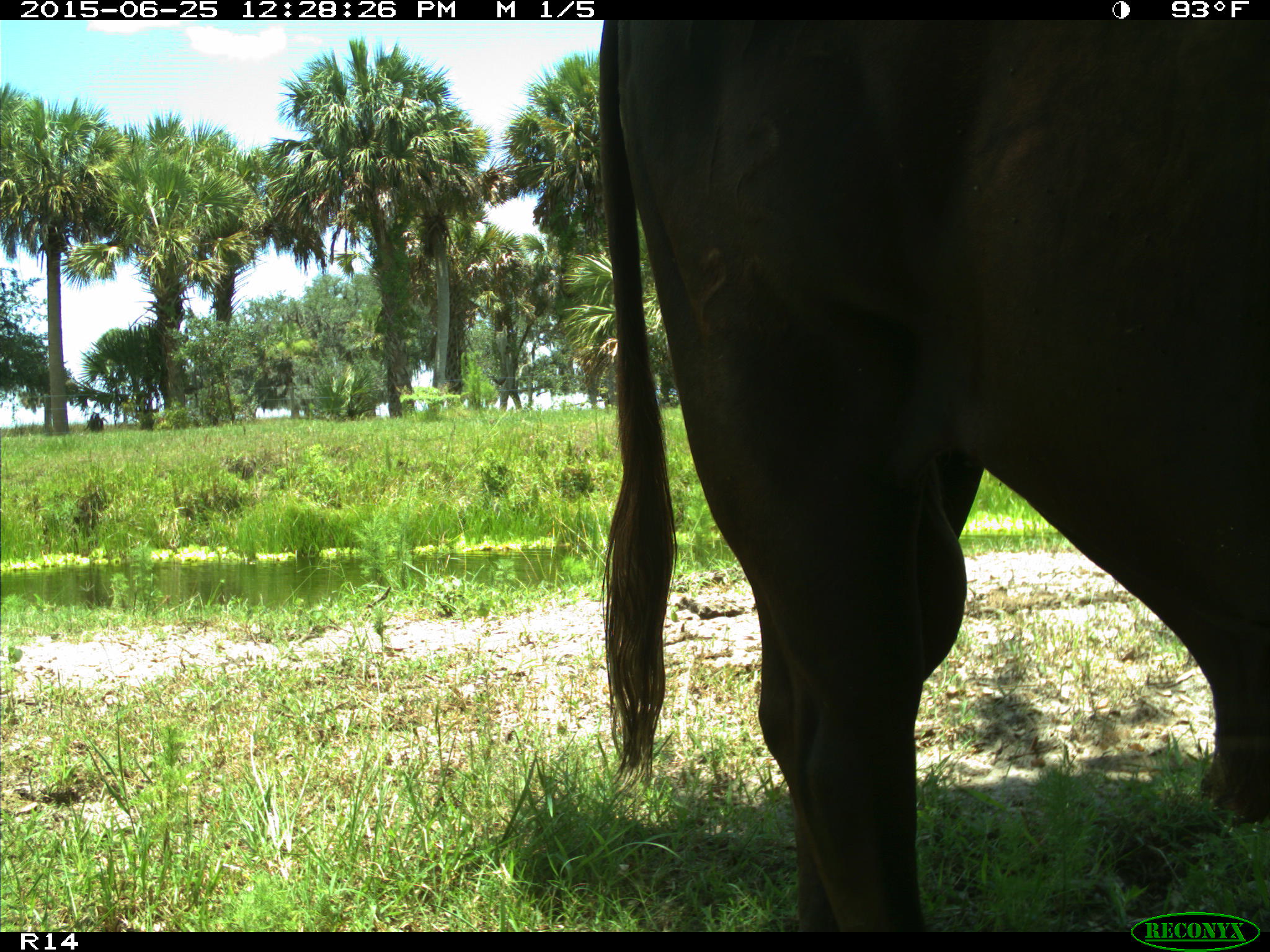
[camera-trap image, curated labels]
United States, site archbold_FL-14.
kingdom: Animalia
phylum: Chordata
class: Mammalia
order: Artiodactyla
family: Bovidae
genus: Bos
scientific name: Bos taurus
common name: domestic cow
Bos taurus (domestic cow).